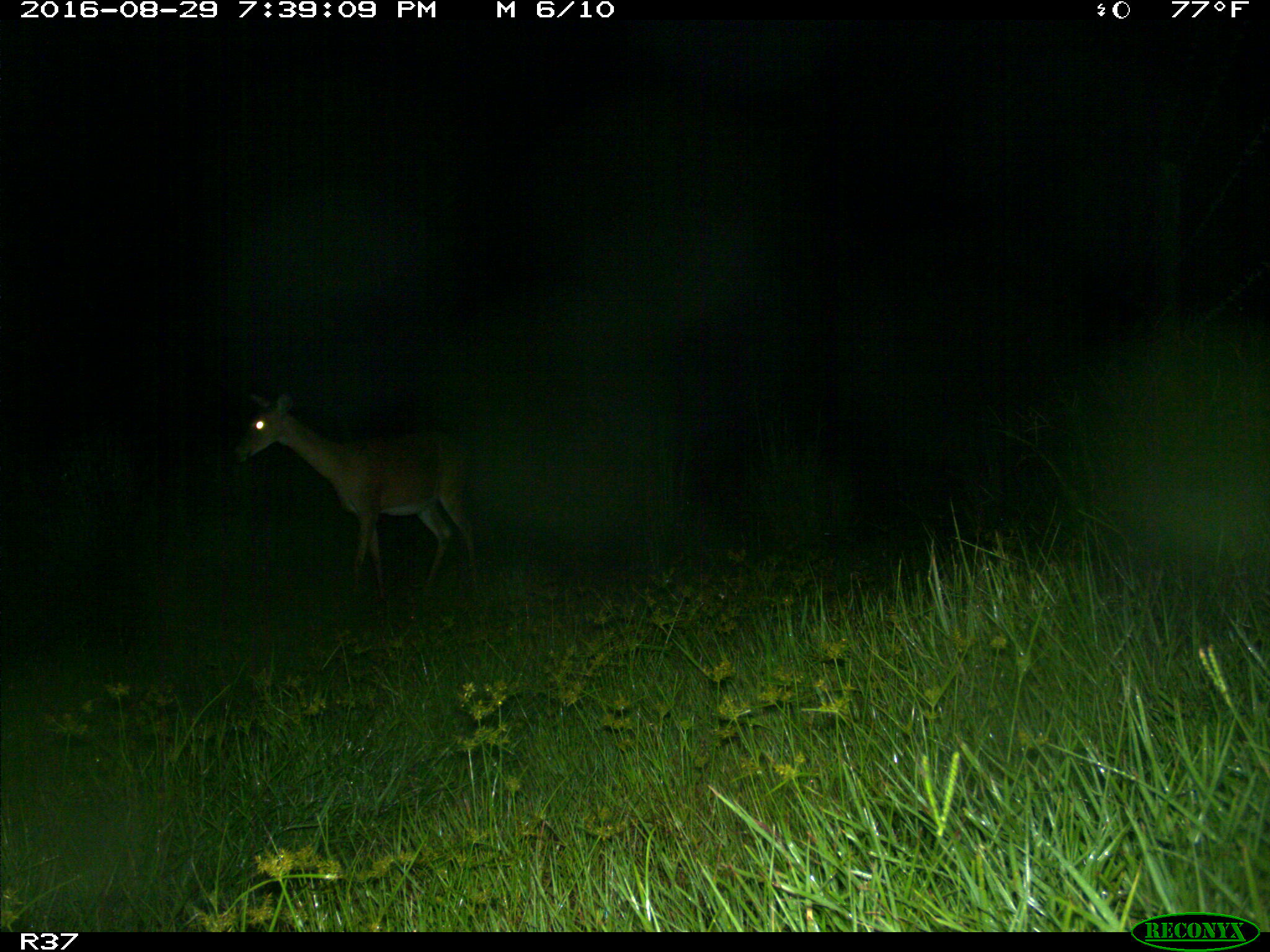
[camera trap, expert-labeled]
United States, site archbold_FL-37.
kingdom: Animalia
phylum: Chordata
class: Mammalia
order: Artiodactyla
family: Cervidae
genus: Odocoileus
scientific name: Odocoileus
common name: deer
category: unidentified deer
Unidentified deer (deer) (Odocoileus).